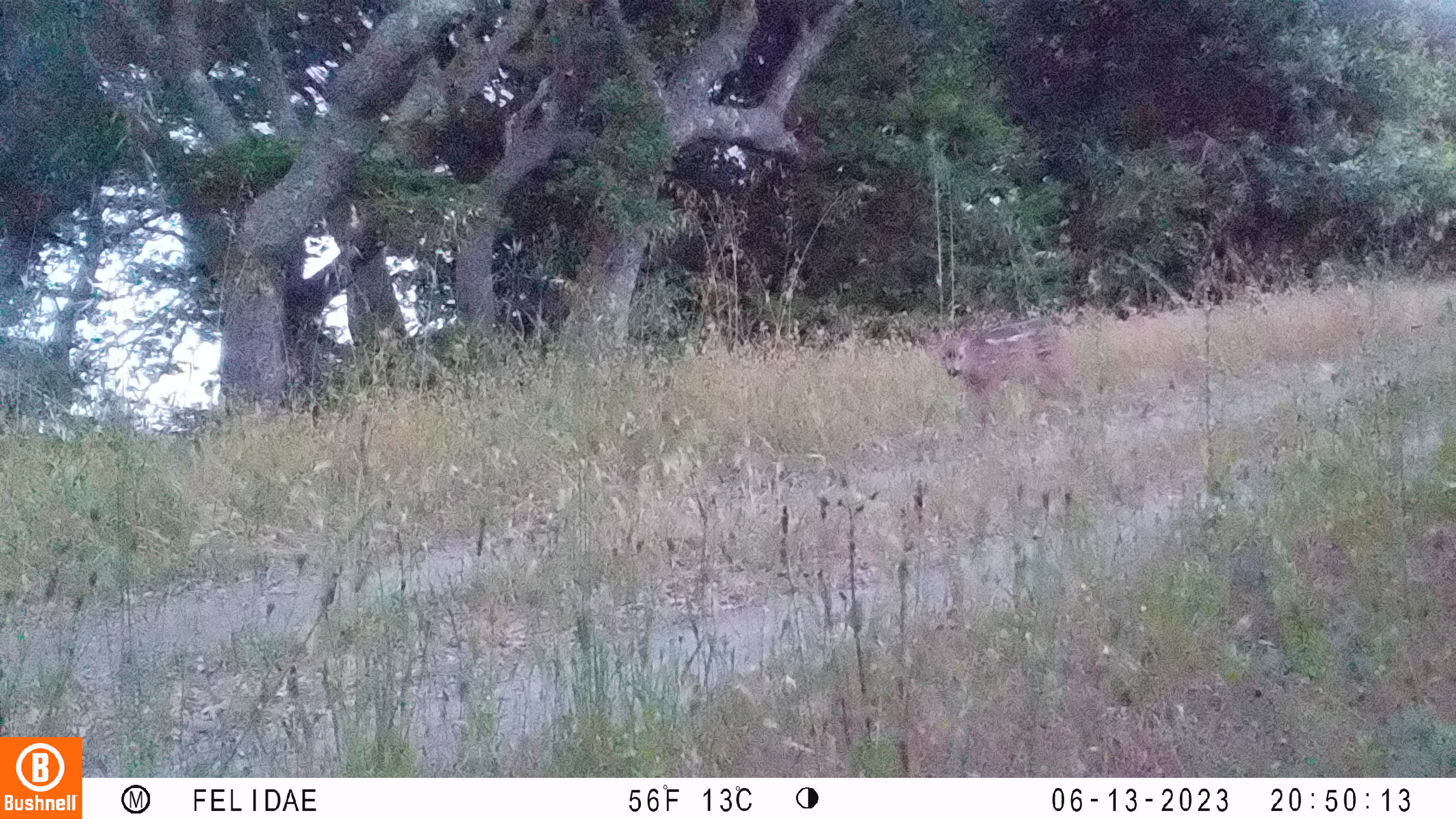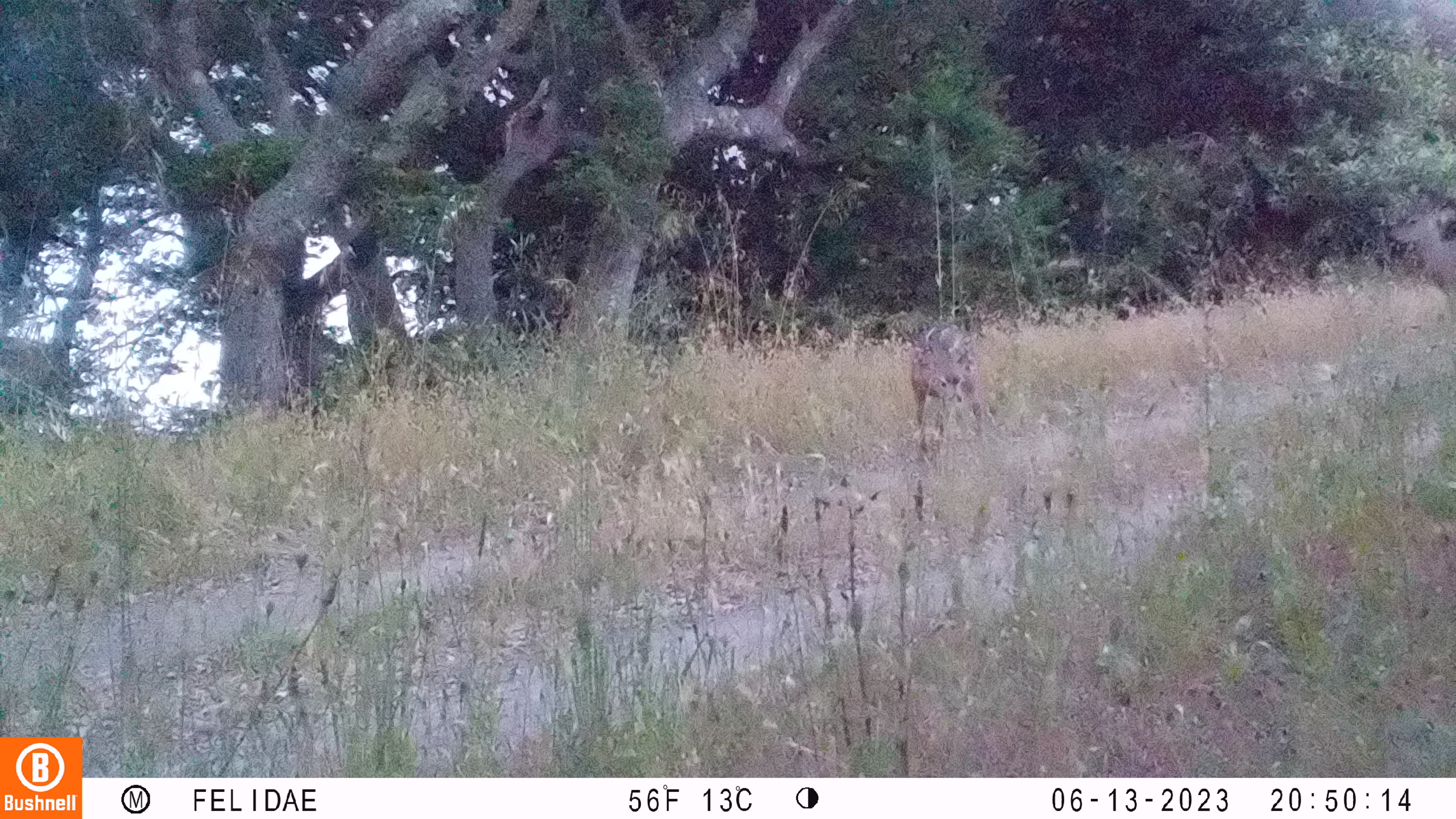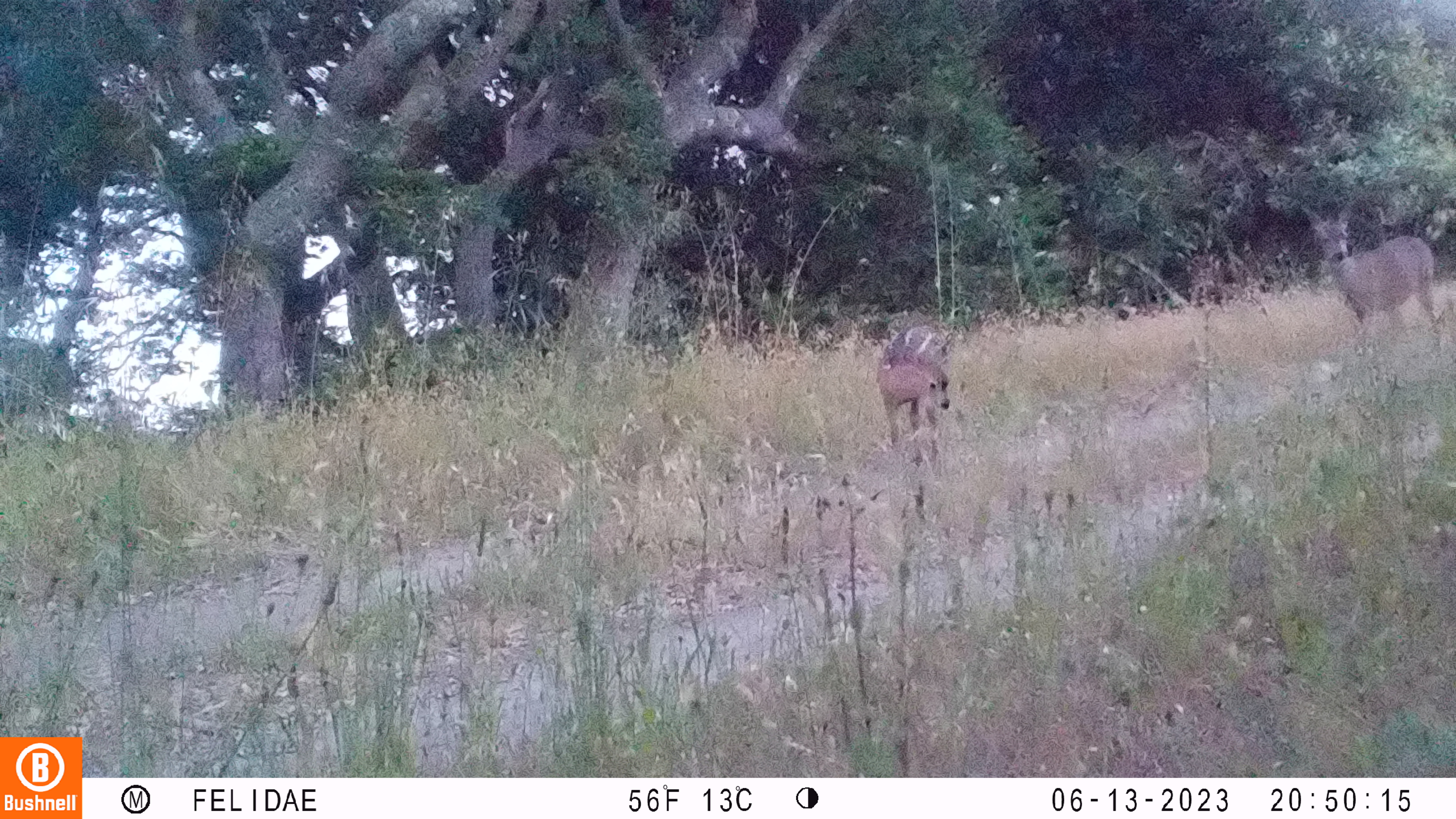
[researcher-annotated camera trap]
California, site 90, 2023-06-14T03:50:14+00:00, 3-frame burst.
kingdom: Animalia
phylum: Chordata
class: Mammalia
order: Artiodactyla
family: Cervidae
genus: Odocoileus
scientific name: Odocoileus hemionus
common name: mule deer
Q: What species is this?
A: Mule deer (Odocoileus hemionus).